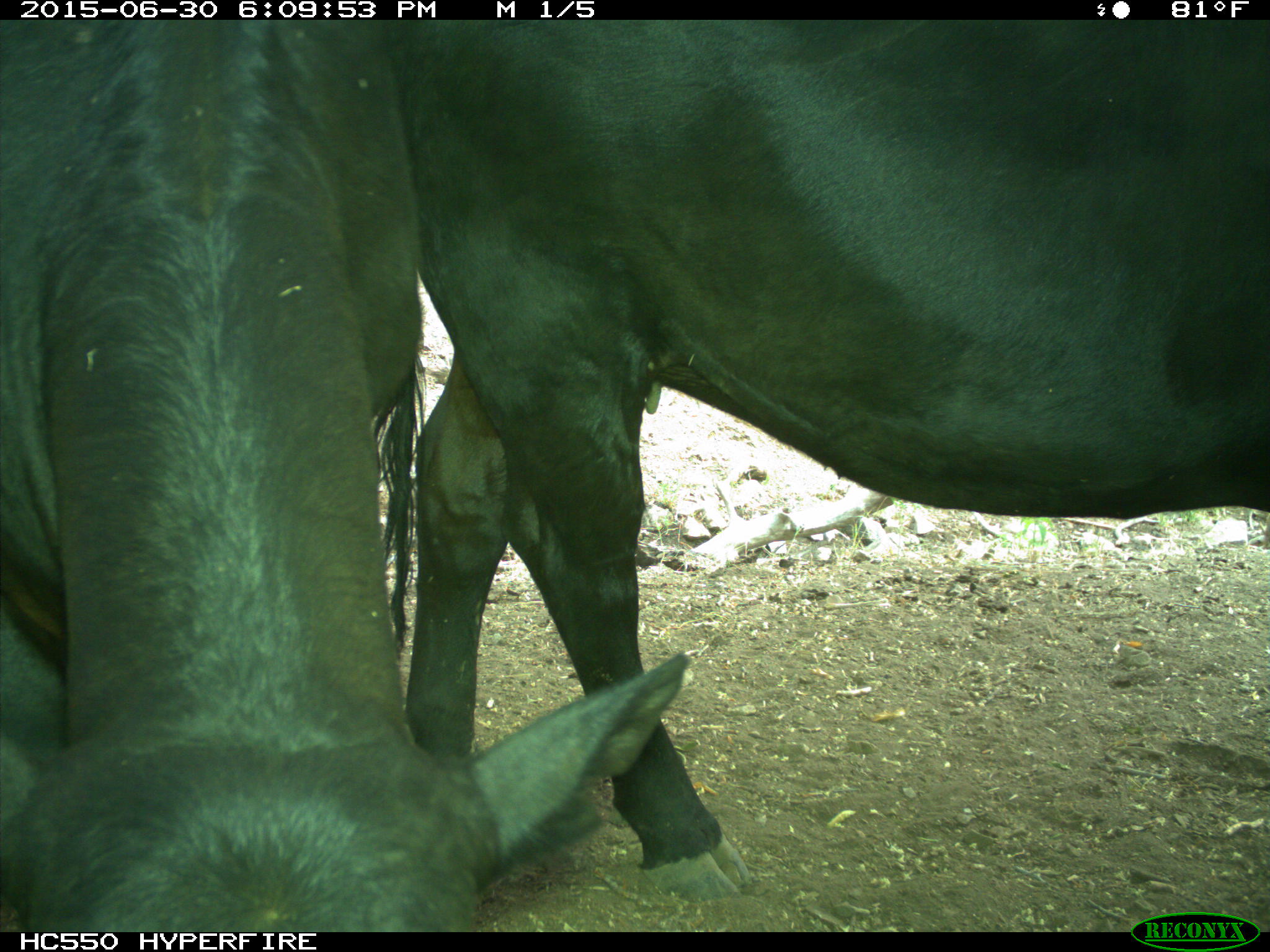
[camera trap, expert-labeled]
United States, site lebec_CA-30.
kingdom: Animalia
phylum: Chordata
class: Mammalia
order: Artiodactyla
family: Bovidae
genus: Bos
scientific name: Bos taurus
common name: domestic cow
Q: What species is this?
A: Bos taurus (domestic cow).